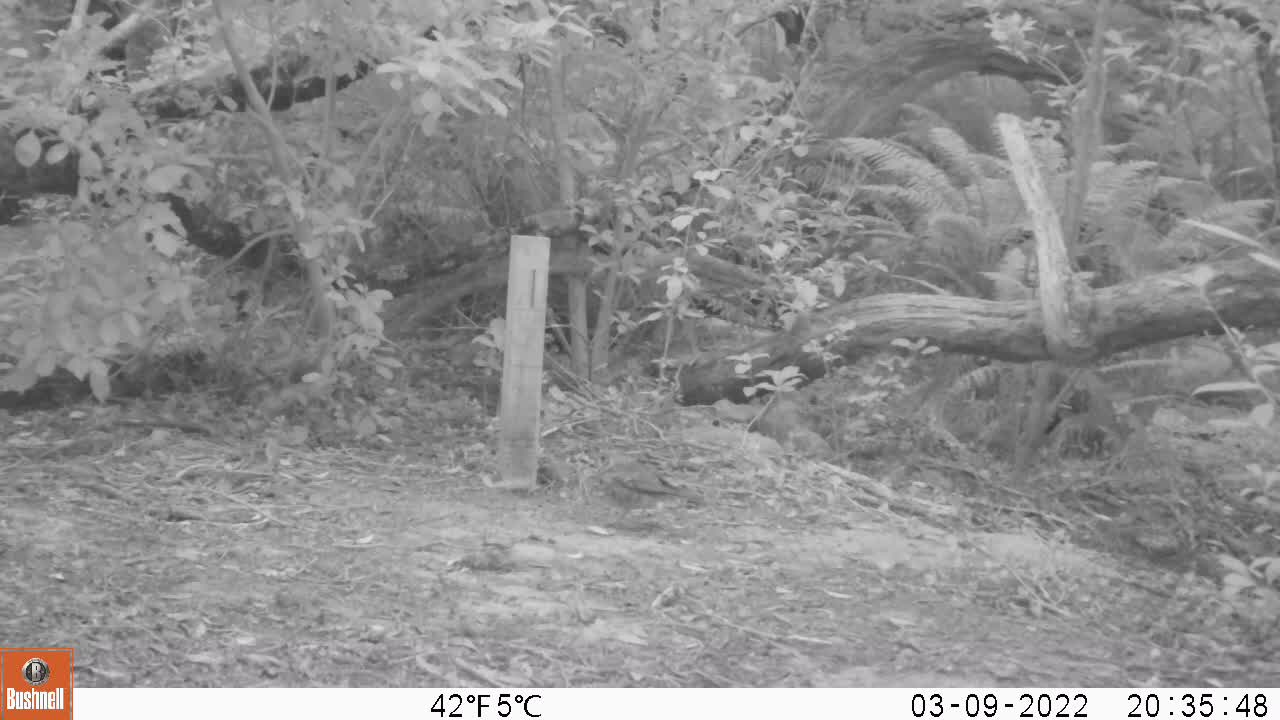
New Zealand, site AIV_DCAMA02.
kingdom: Animalia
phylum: Chordata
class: Aves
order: Passeriformes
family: Turdidae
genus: Turdus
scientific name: Turdus philomelos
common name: song thrush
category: thrush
Thrush (song thrush) (Turdus philomelos).